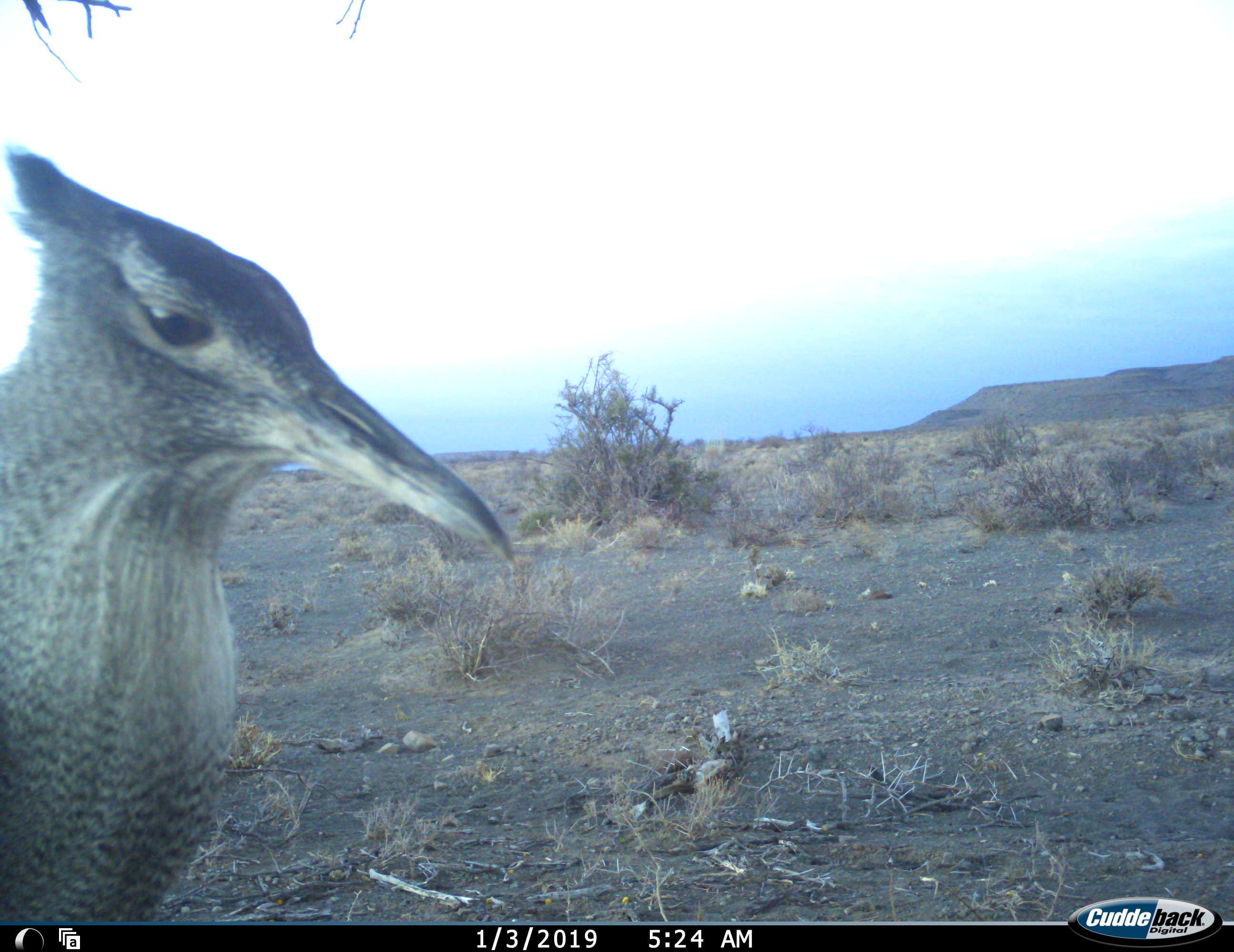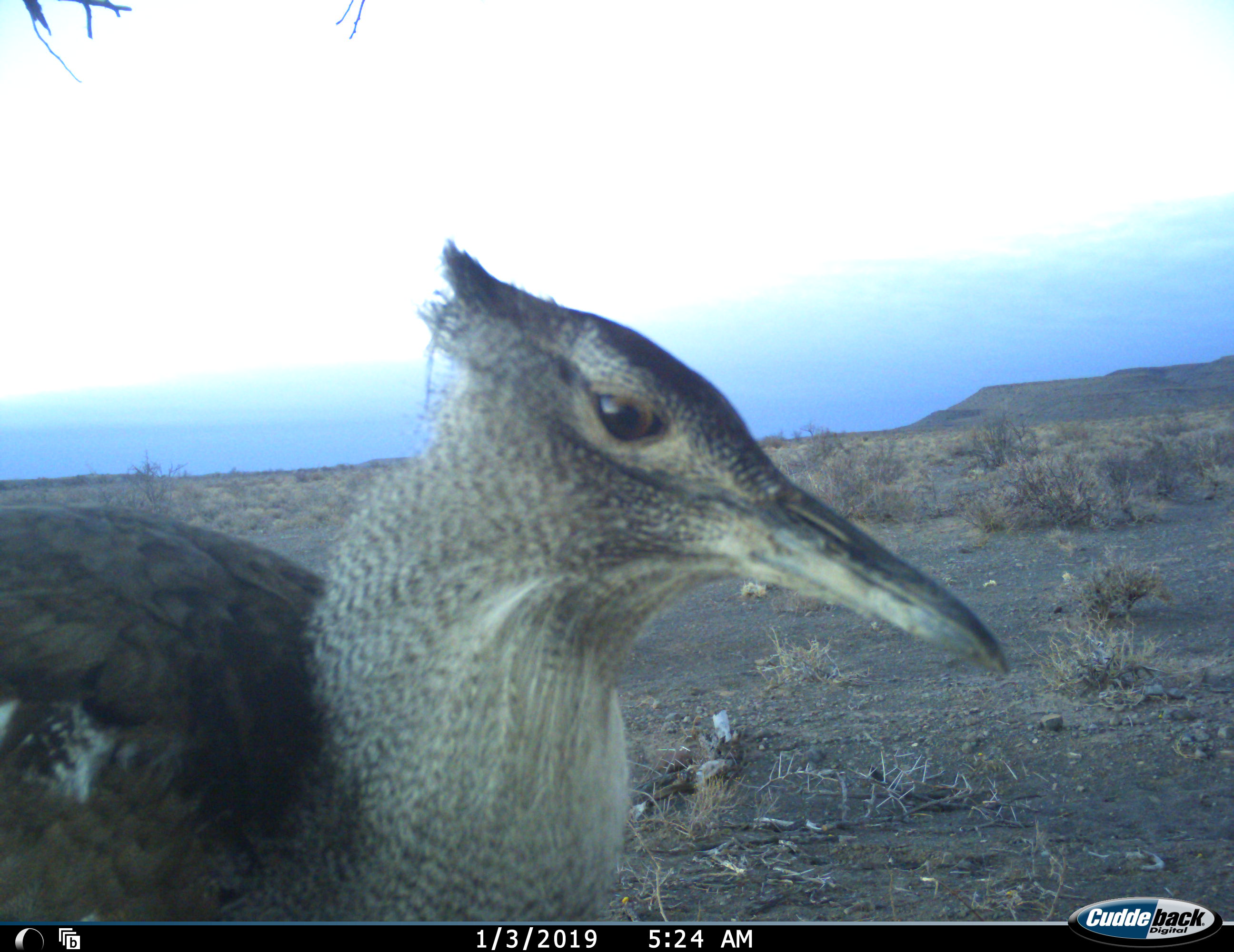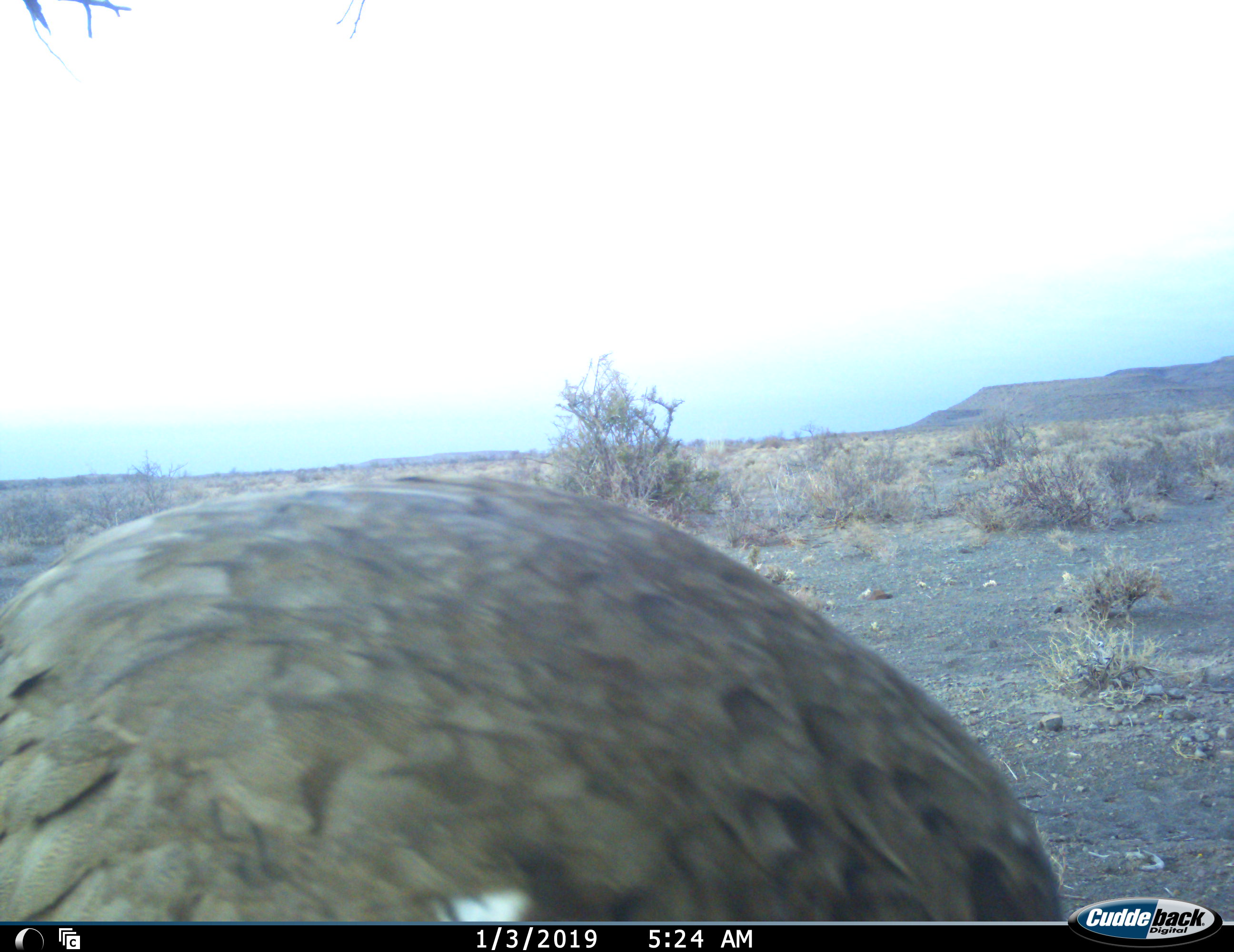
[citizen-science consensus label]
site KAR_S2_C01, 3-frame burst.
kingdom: Animalia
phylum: Chordata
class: Aves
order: Otidiformes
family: Otididae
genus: Ardeotis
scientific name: Ardeotis kori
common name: kori bustard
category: bustardkori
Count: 1.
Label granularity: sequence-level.